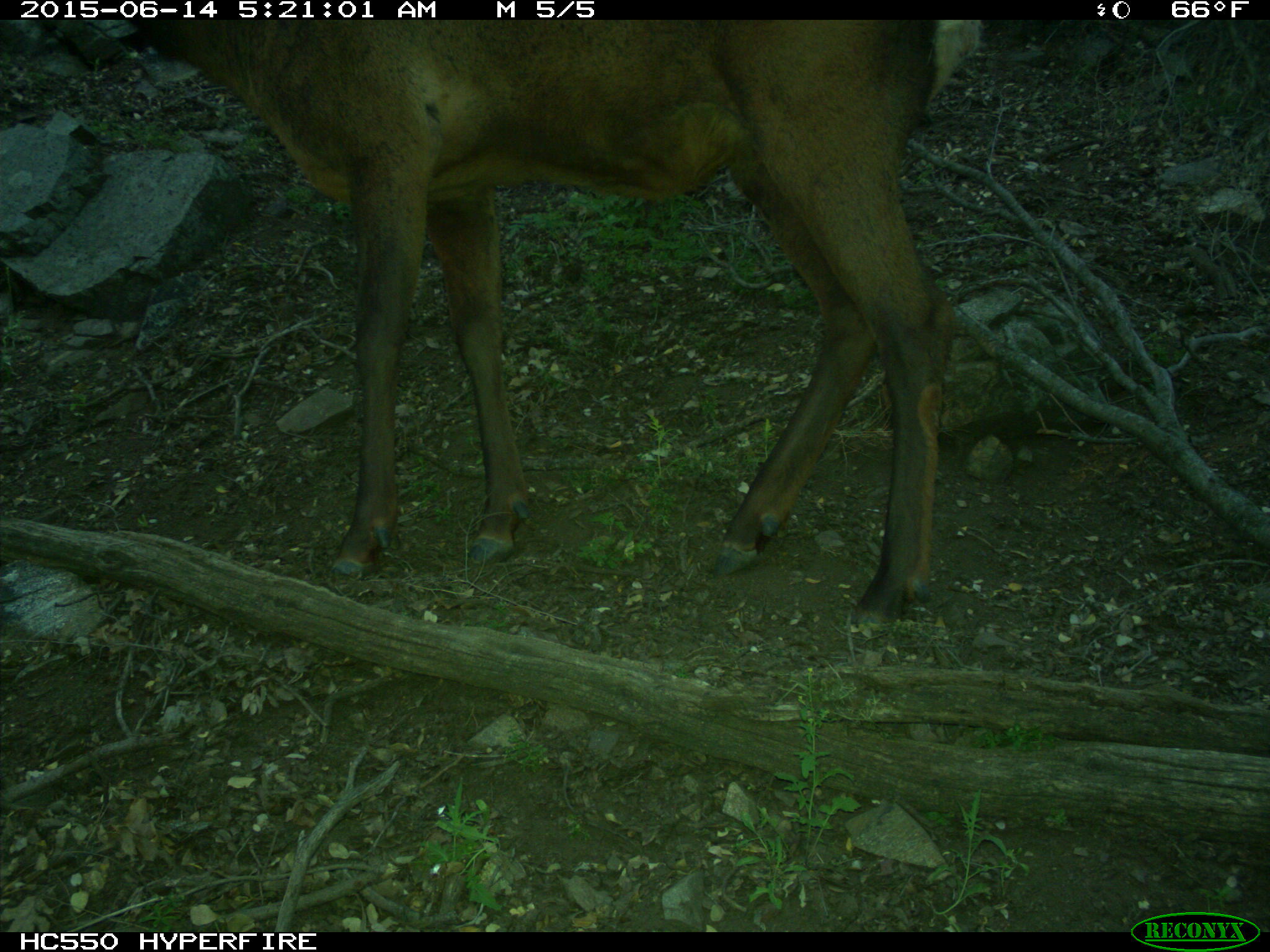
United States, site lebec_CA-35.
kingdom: Animalia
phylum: Chordata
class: Mammalia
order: Artiodactyla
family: Cervidae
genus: Cervus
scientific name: Cervus canadensis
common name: elk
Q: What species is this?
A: Cervus canadensis (elk).